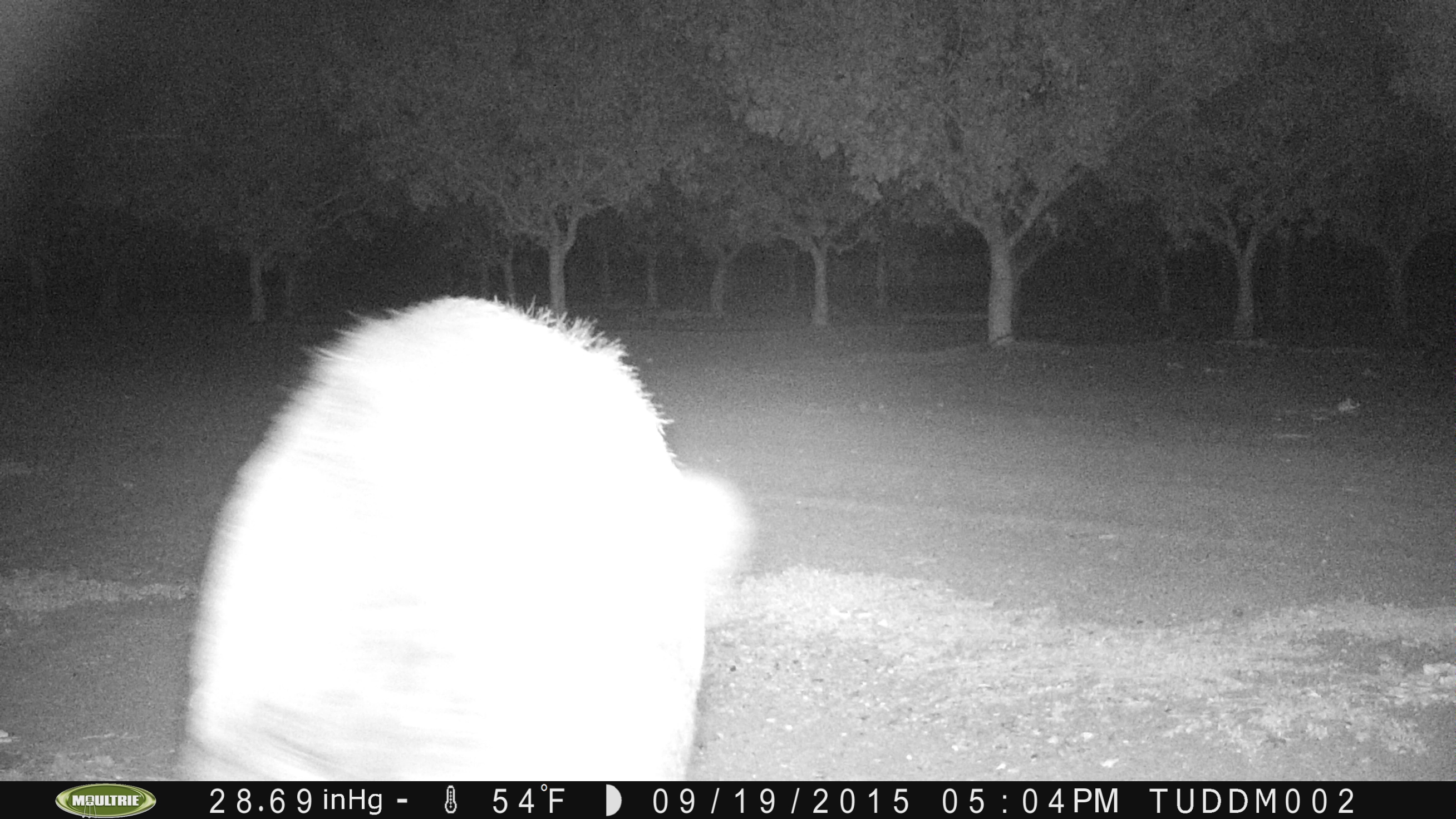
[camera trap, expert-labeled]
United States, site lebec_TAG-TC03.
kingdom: Animalia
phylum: Chordata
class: Mammalia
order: Artiodactyla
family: Suidae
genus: Sus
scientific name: Sus scrofa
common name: wild boar